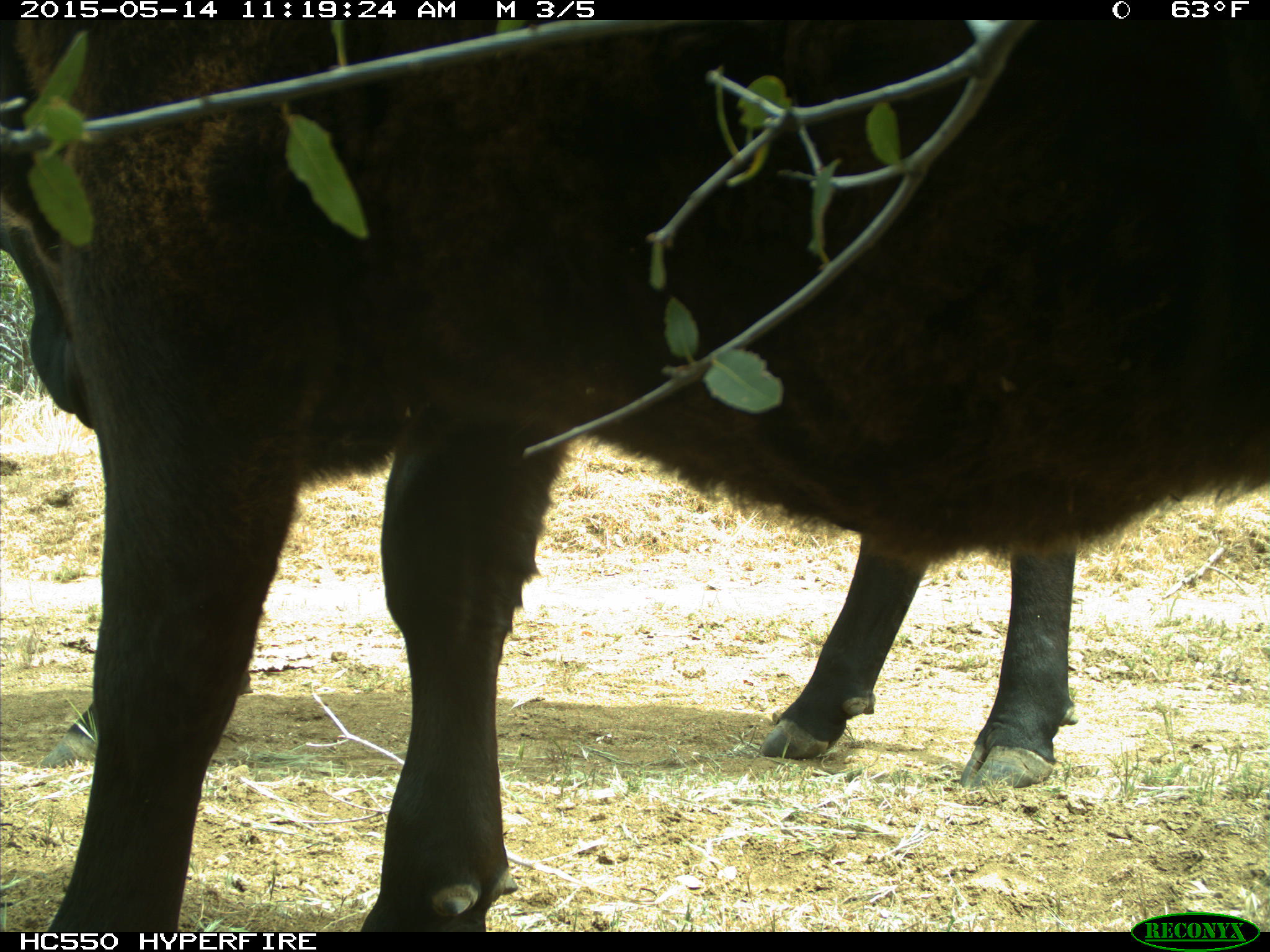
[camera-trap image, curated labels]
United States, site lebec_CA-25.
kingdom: Animalia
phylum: Chordata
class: Mammalia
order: Artiodactyla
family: Bovidae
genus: Bos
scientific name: Bos taurus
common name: domestic cow